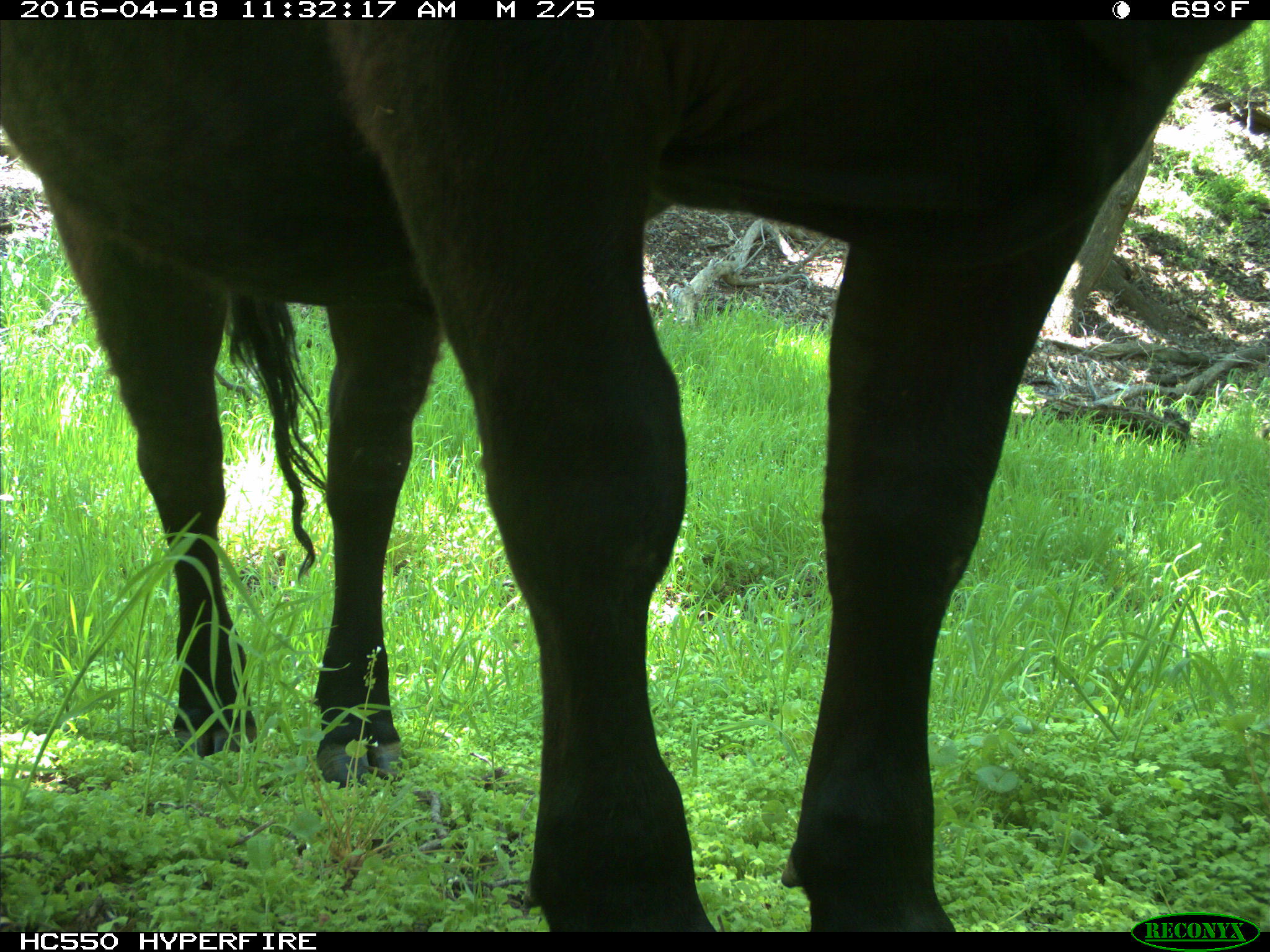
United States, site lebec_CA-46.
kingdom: Animalia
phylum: Chordata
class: Mammalia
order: Artiodactyla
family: Bovidae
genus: Bos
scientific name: Bos taurus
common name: domestic cow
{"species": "Bos taurus (domestic cow)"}